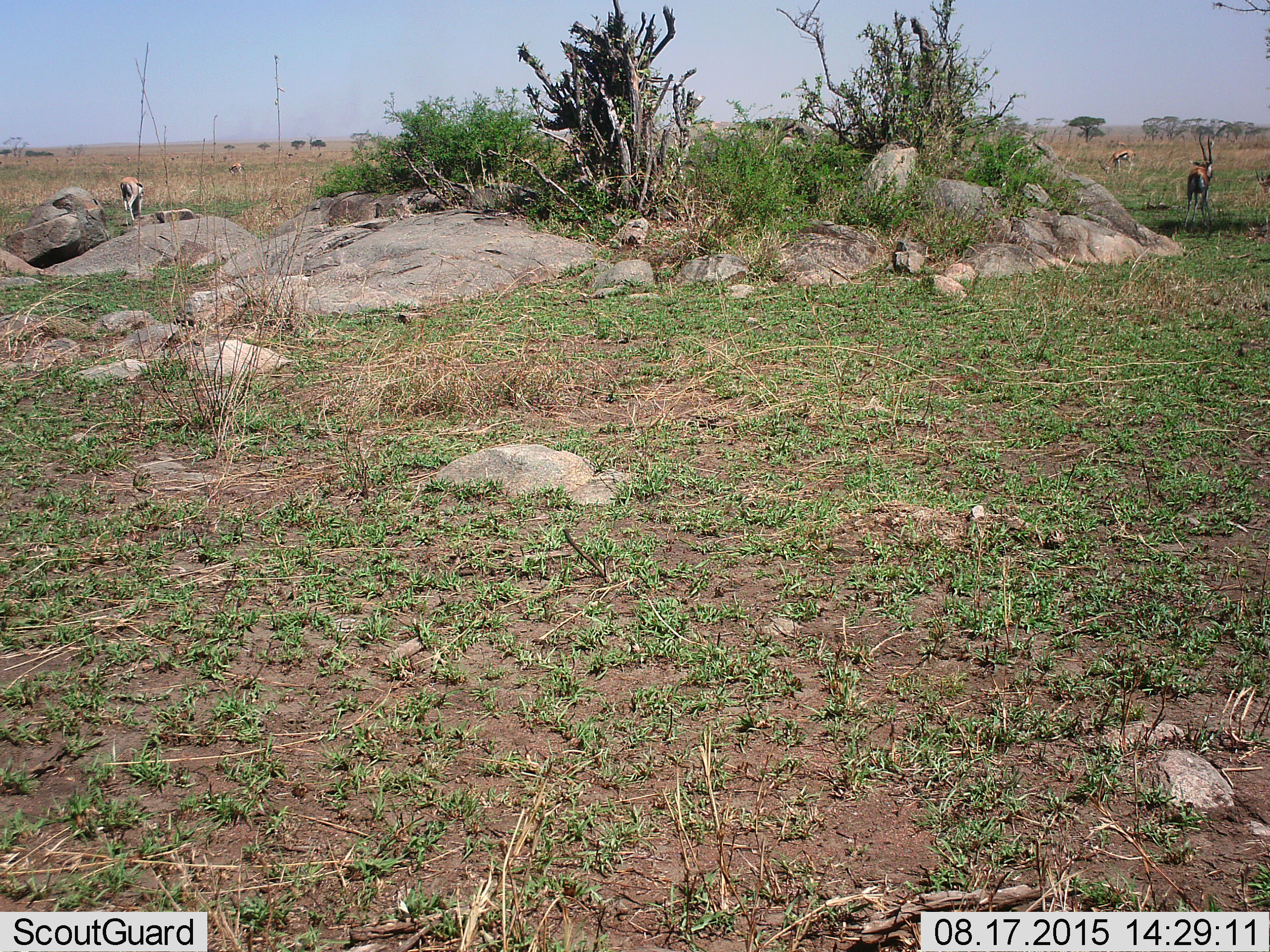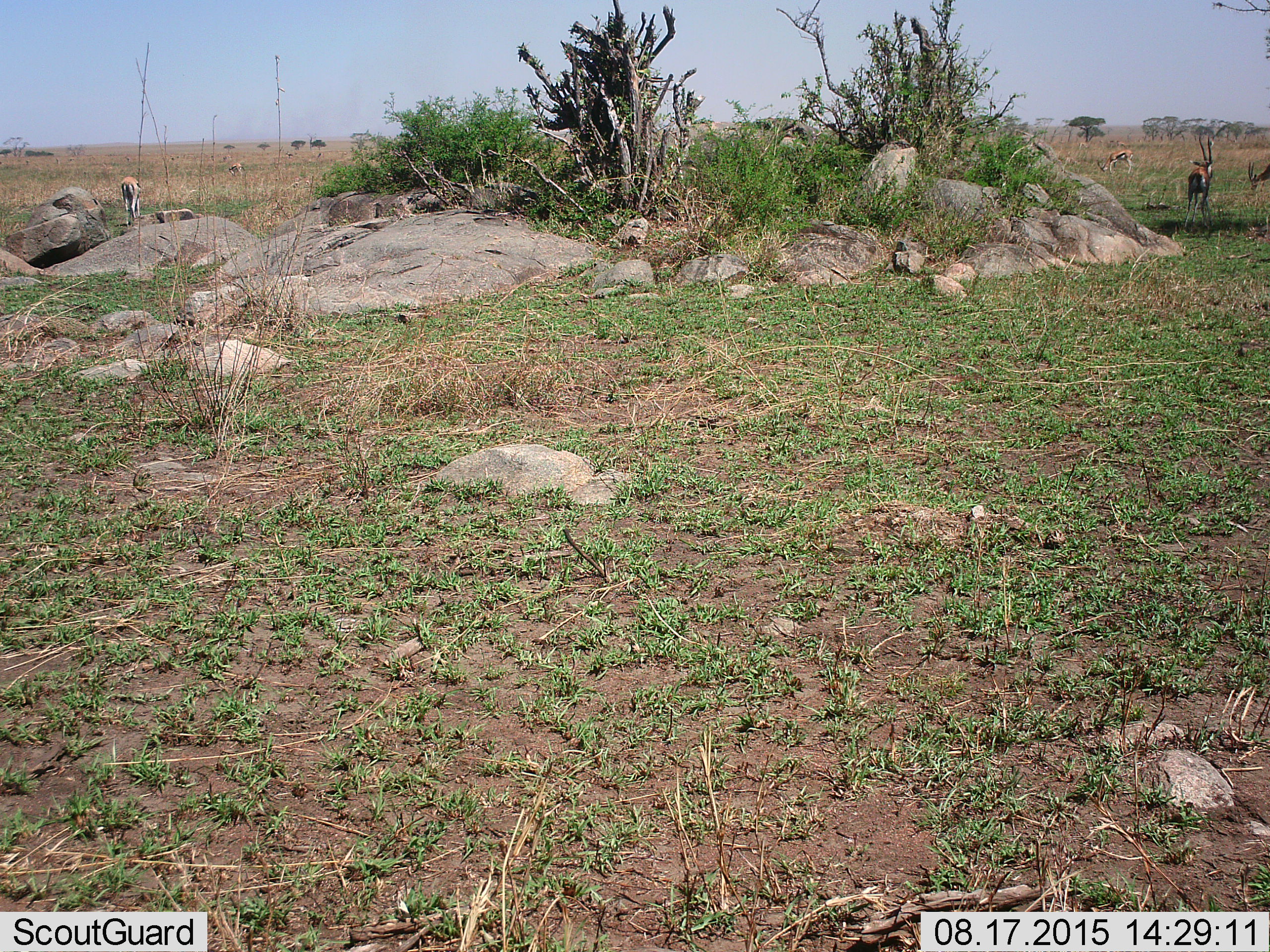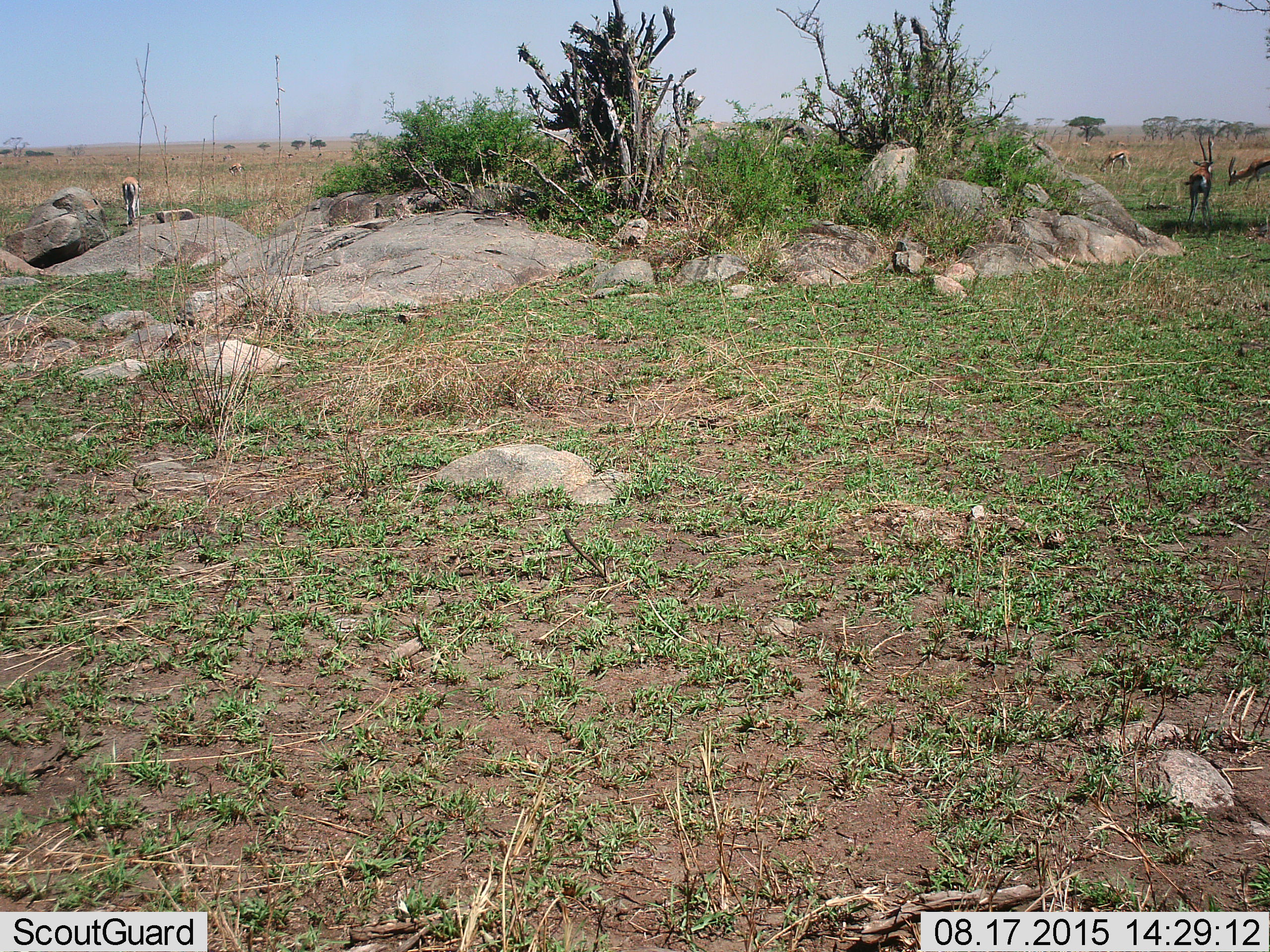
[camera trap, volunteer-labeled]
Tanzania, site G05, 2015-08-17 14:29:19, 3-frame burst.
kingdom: Animalia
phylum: Chordata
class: Mammalia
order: Artiodactyla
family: Bovidae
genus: Eudorcas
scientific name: Eudorcas thomsonii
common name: thomson's gazelle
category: gazellethomsons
Gazellethomsons (thomson's gazelle) (Eudorcas thomsonii), count 5. Behavior (volunteer vote fractions): standing 62%, resting 0%, moving 50%, interacting 6%. Young present (vote fraction): 6%. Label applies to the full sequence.